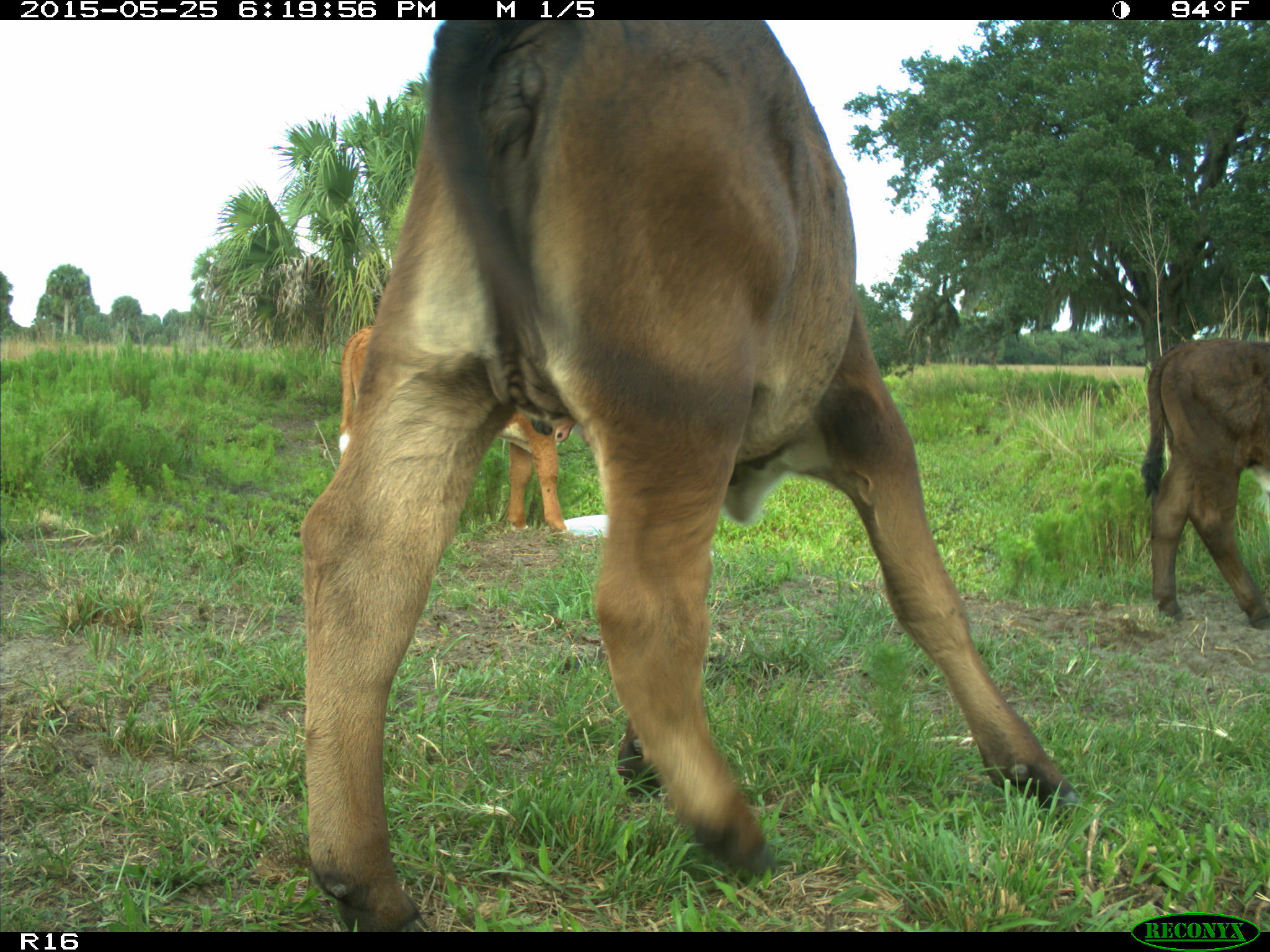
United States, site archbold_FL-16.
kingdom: Animalia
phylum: Chordata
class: Mammalia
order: Artiodactyla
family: Bovidae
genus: Bos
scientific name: Bos taurus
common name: domestic cow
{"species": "Bos taurus (domestic cow)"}